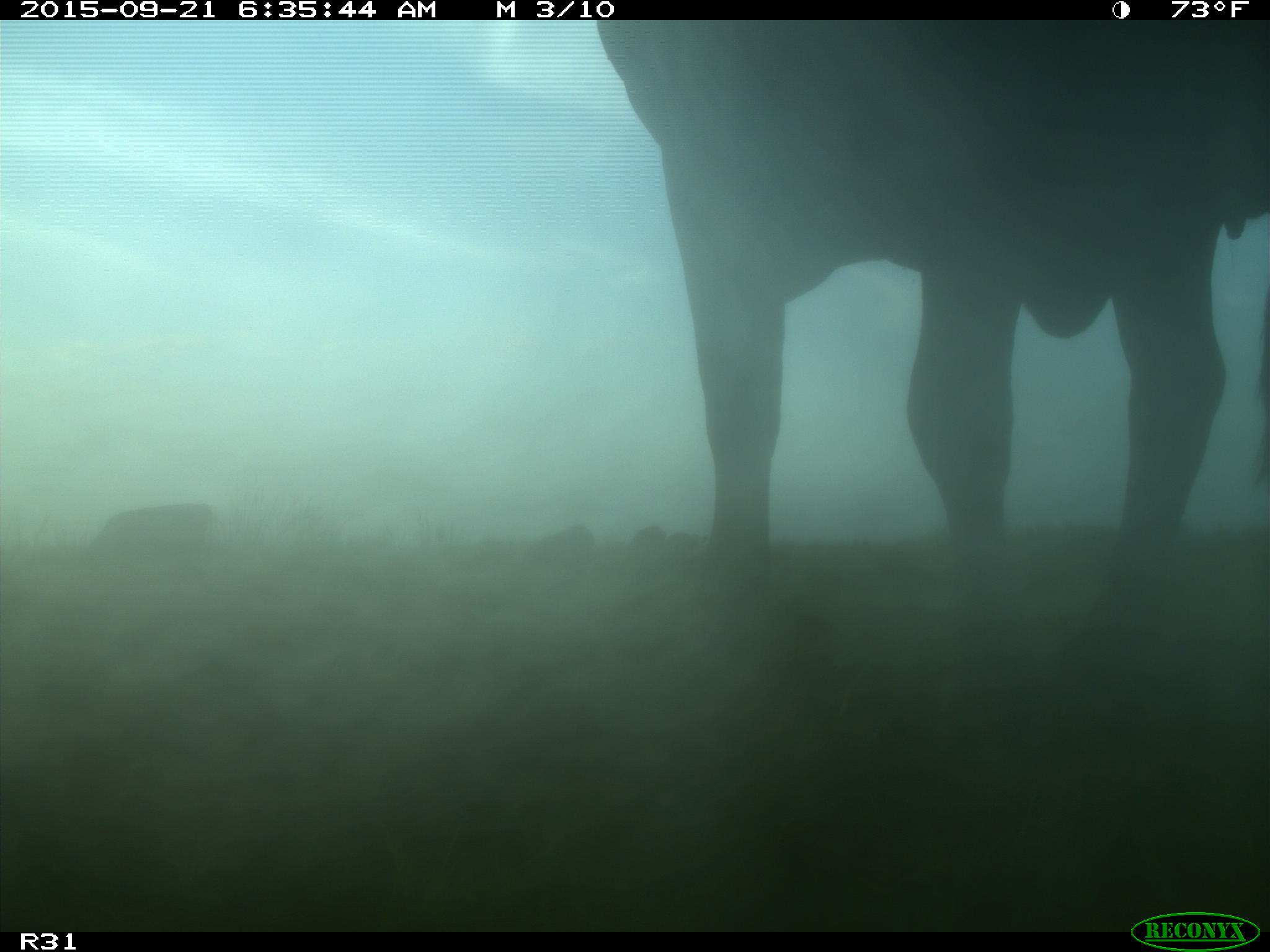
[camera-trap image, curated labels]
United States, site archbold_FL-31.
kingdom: Animalia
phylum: Chordata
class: Mammalia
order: Artiodactyla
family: Bovidae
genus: Bos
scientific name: Bos taurus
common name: domestic cow